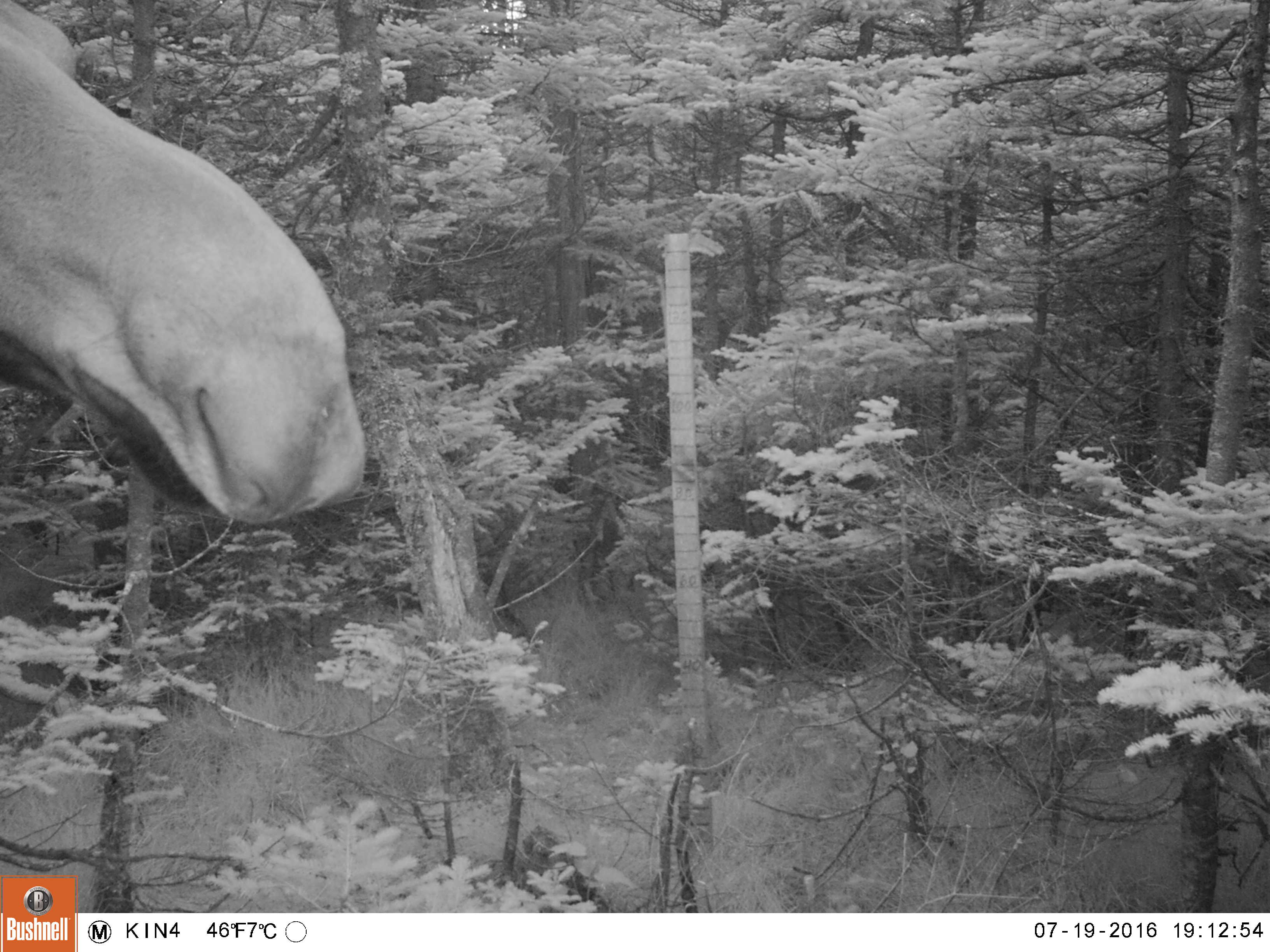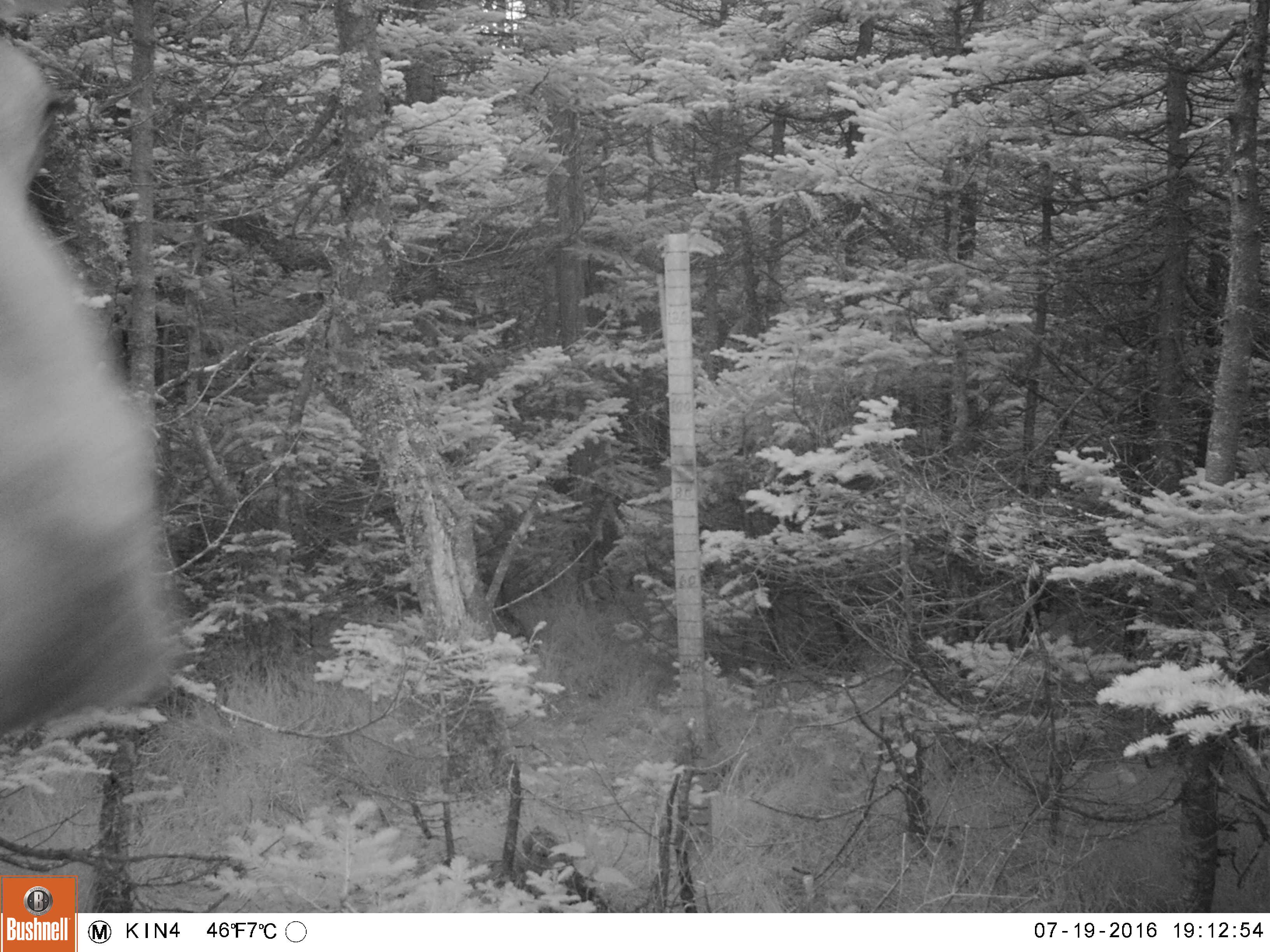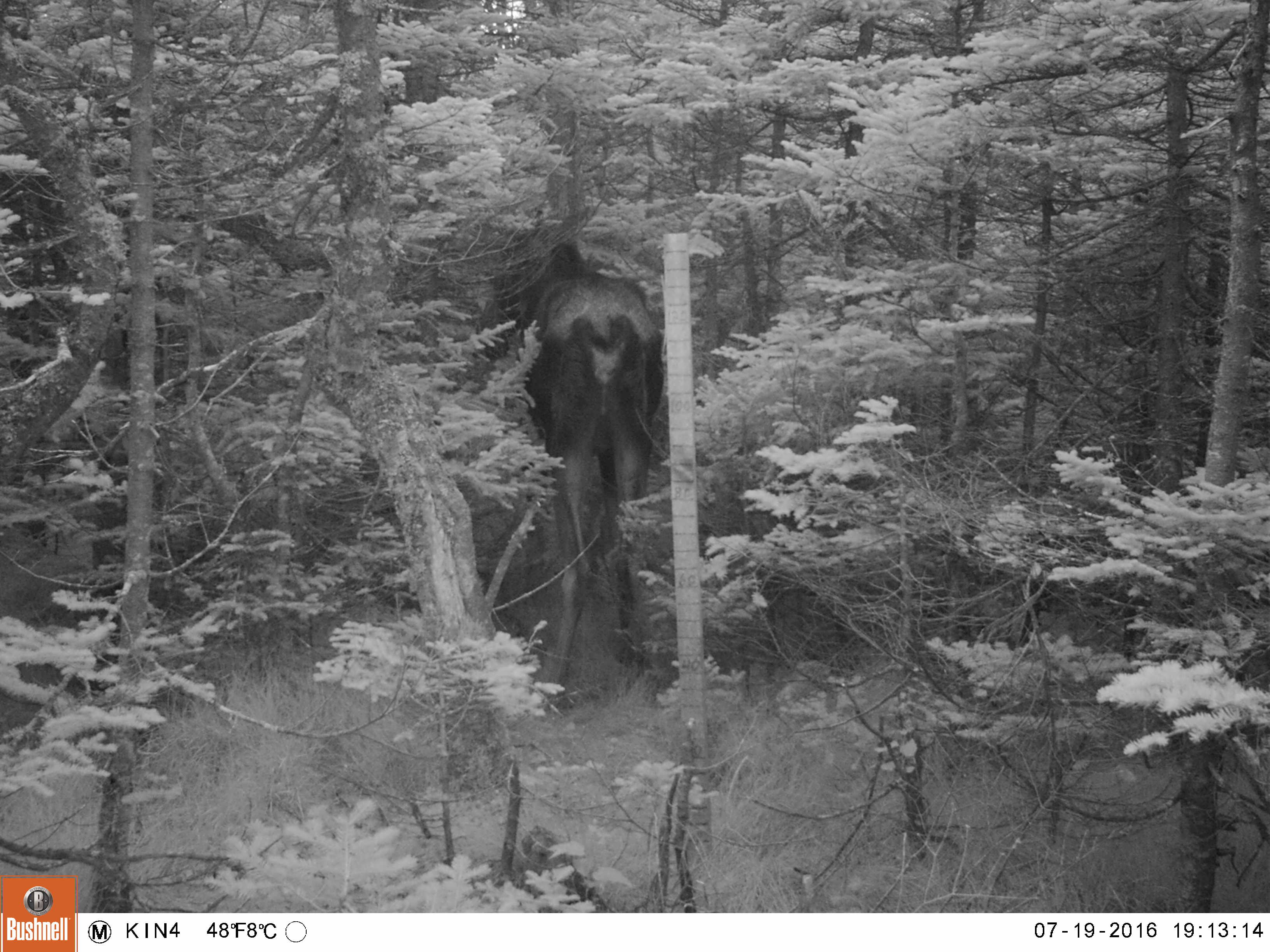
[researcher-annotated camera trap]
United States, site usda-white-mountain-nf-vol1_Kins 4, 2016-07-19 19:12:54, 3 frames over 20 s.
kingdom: Animalia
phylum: Chordata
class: Mammalia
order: Artiodactyla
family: Cervidae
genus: Alces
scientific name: Alces alces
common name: moose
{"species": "moose (Alces alces)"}